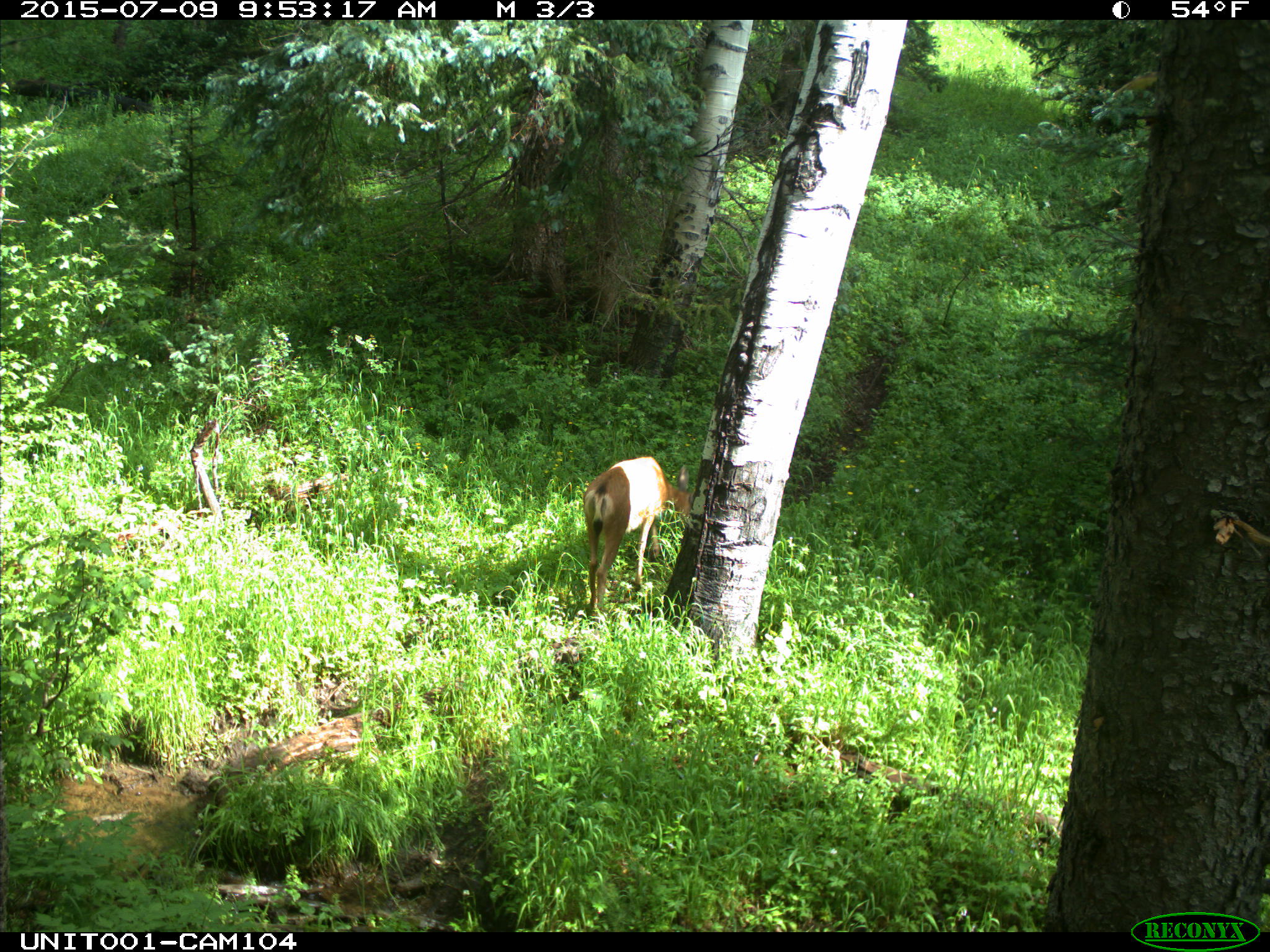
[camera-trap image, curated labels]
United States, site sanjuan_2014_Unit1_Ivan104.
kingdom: Animalia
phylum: Chordata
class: Mammalia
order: Artiodactyla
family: Cervidae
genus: Odocoileus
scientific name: Odocoileus hemionus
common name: mule deer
Odocoileus hemionus (mule deer).